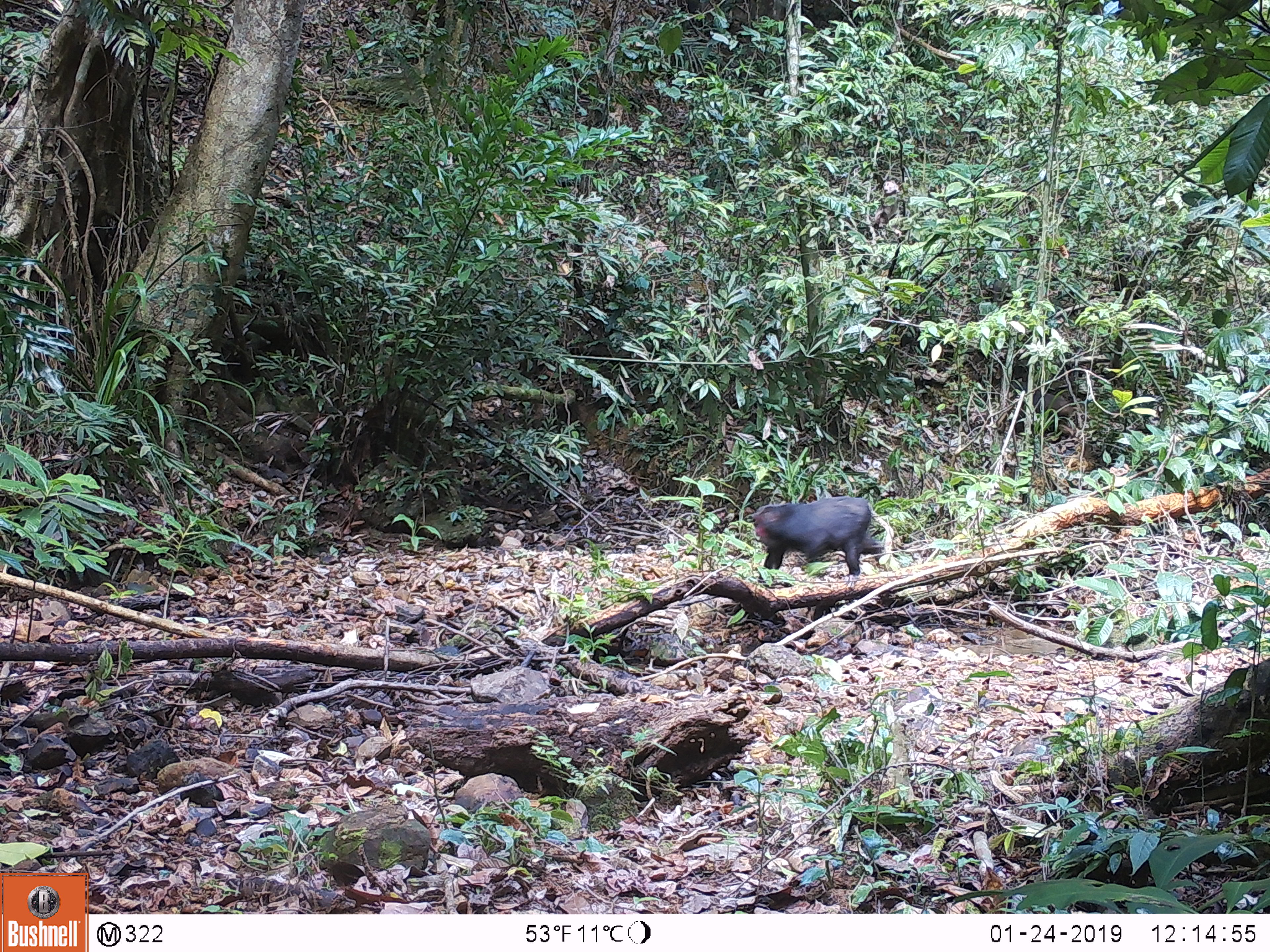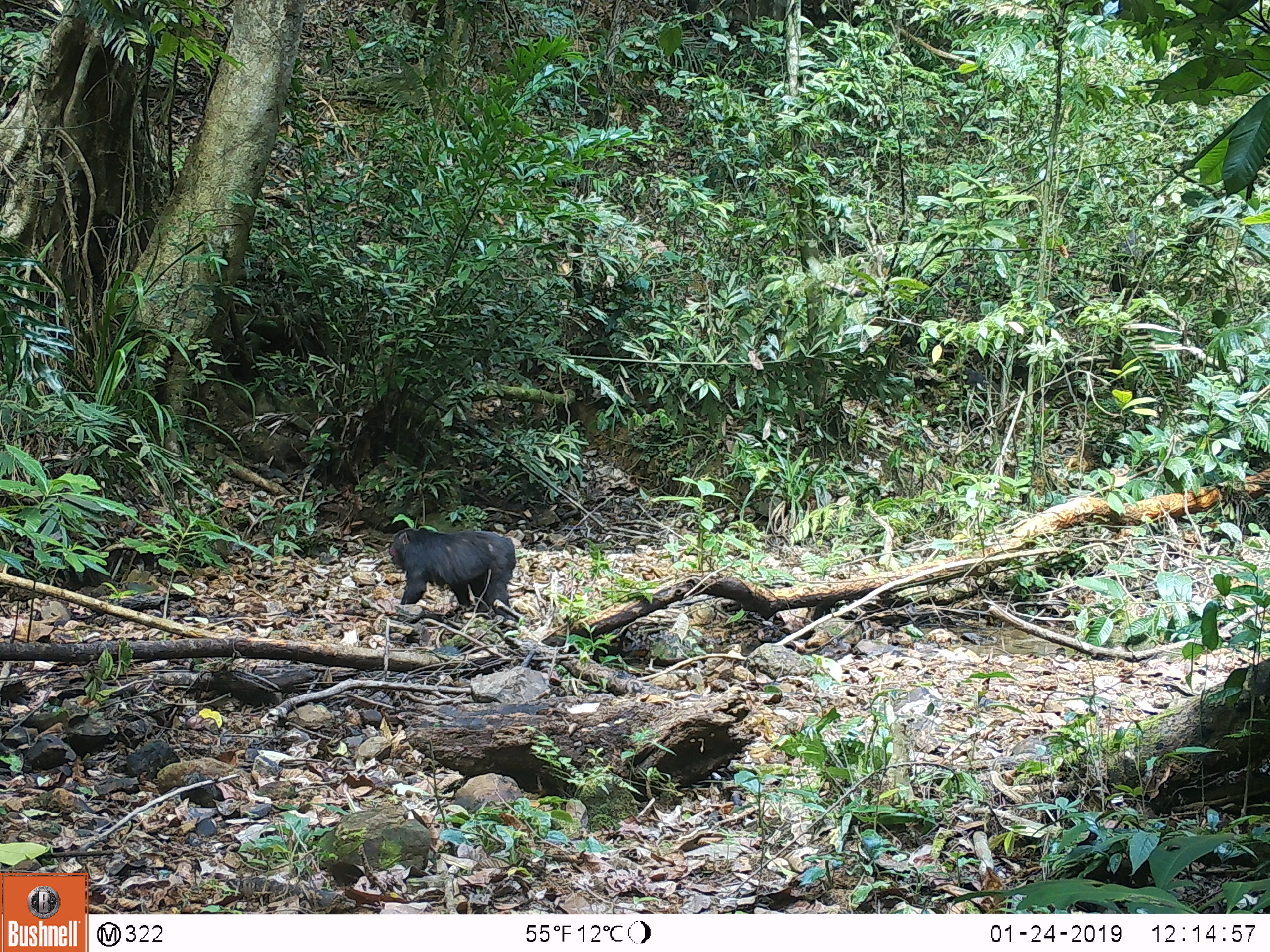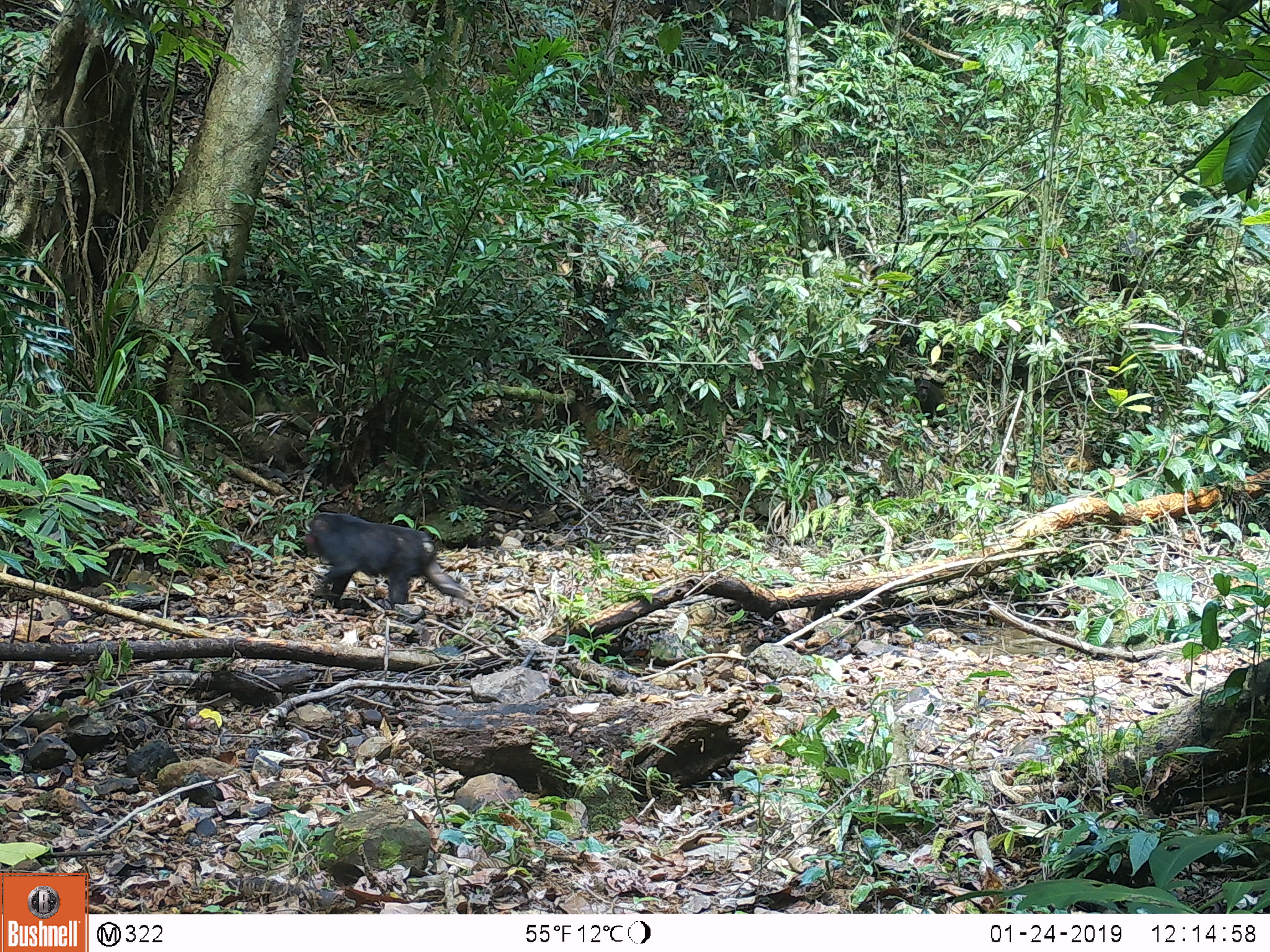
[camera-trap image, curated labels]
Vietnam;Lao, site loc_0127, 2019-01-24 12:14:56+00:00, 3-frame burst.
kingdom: Animalia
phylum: Chordata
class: Mammalia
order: Primates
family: Cercopithecidae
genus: Macaca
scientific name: Macaca arctoides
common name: stump-tailed macaque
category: stump tailed macaque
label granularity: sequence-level